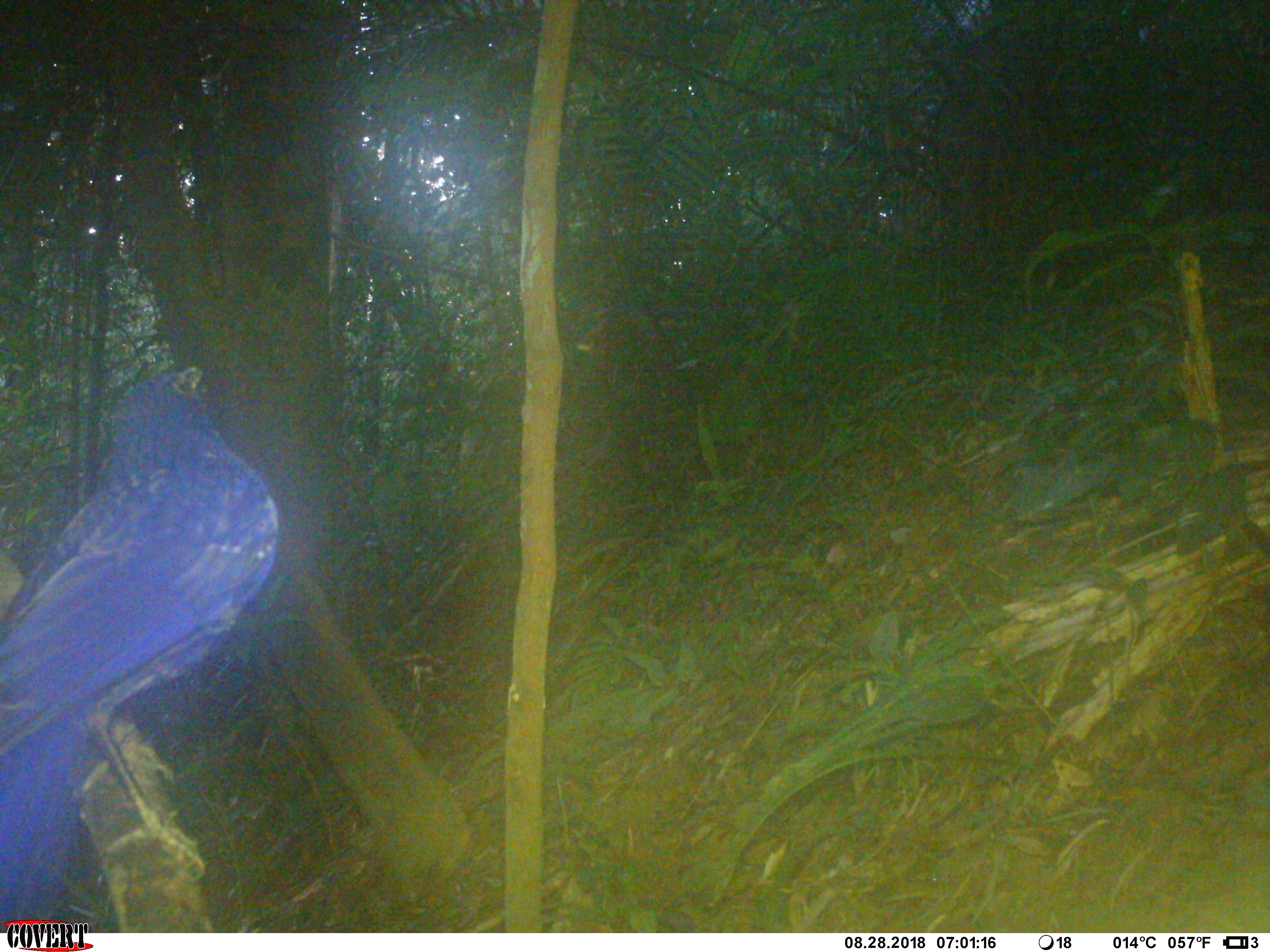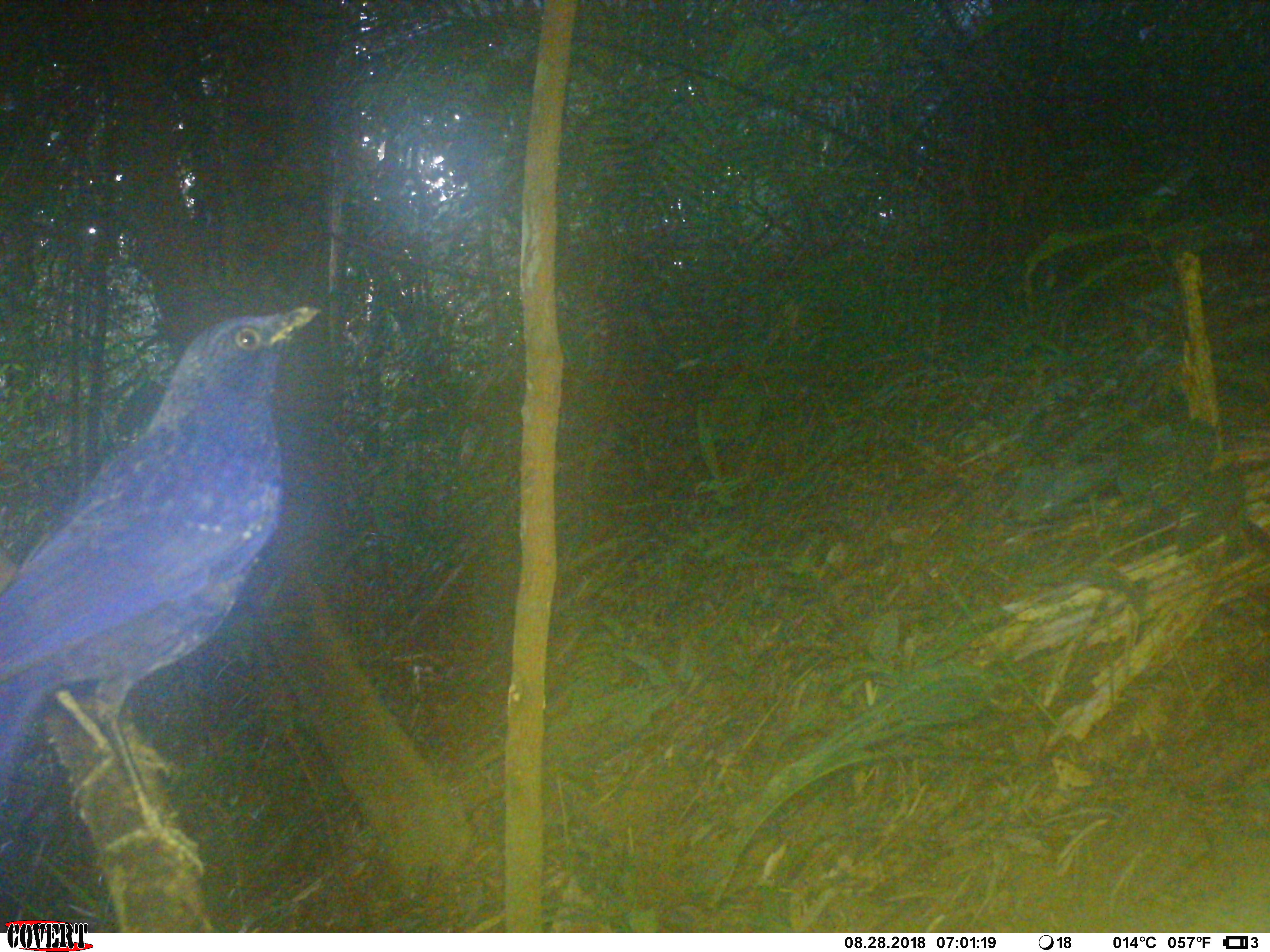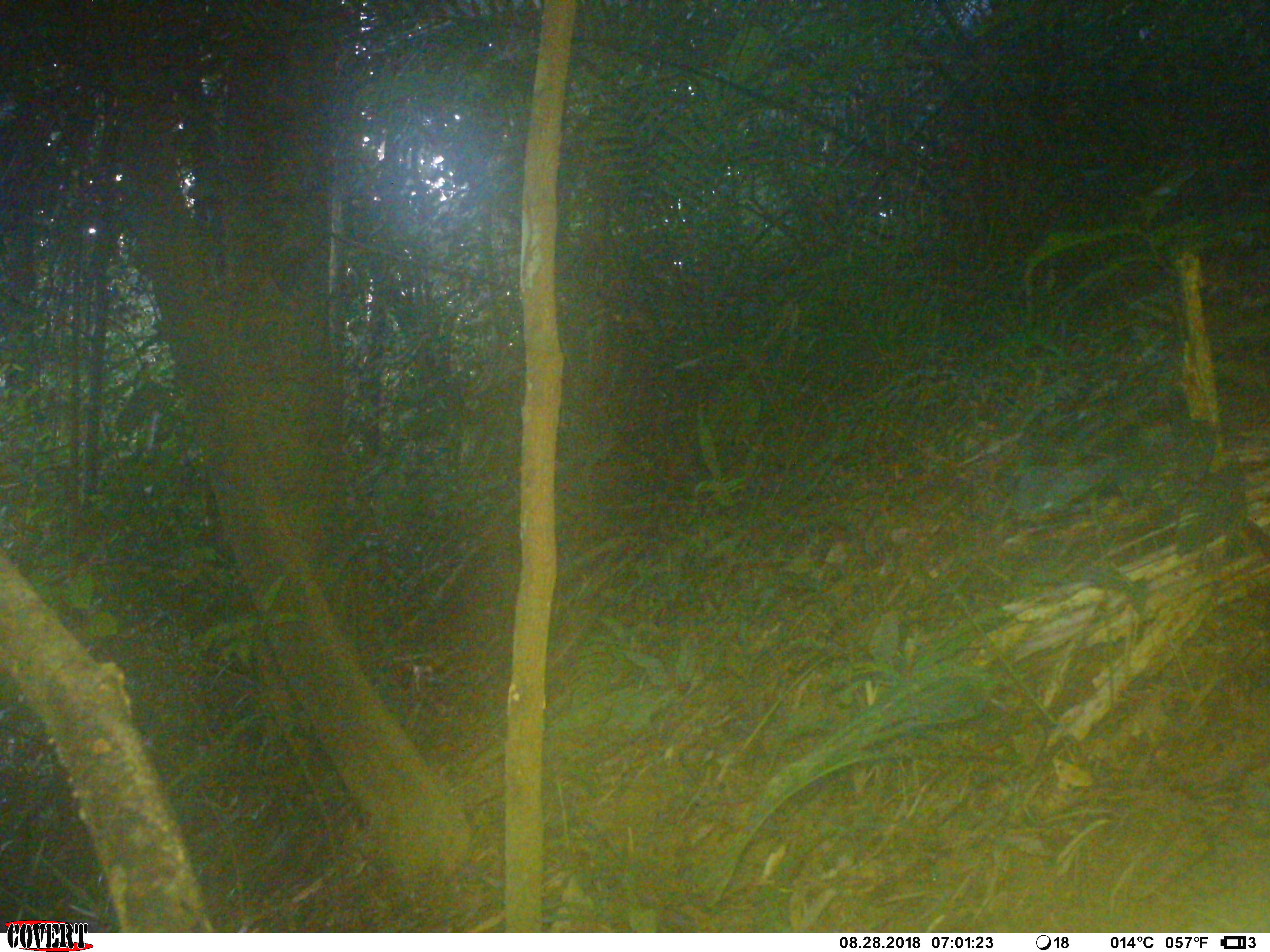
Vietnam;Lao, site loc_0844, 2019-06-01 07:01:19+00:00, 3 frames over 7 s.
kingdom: Animalia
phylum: Chordata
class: Aves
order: Passeriformes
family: Muscicapidae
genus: Myophonus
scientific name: Myophonus caeruleus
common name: blue whistling thrush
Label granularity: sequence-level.